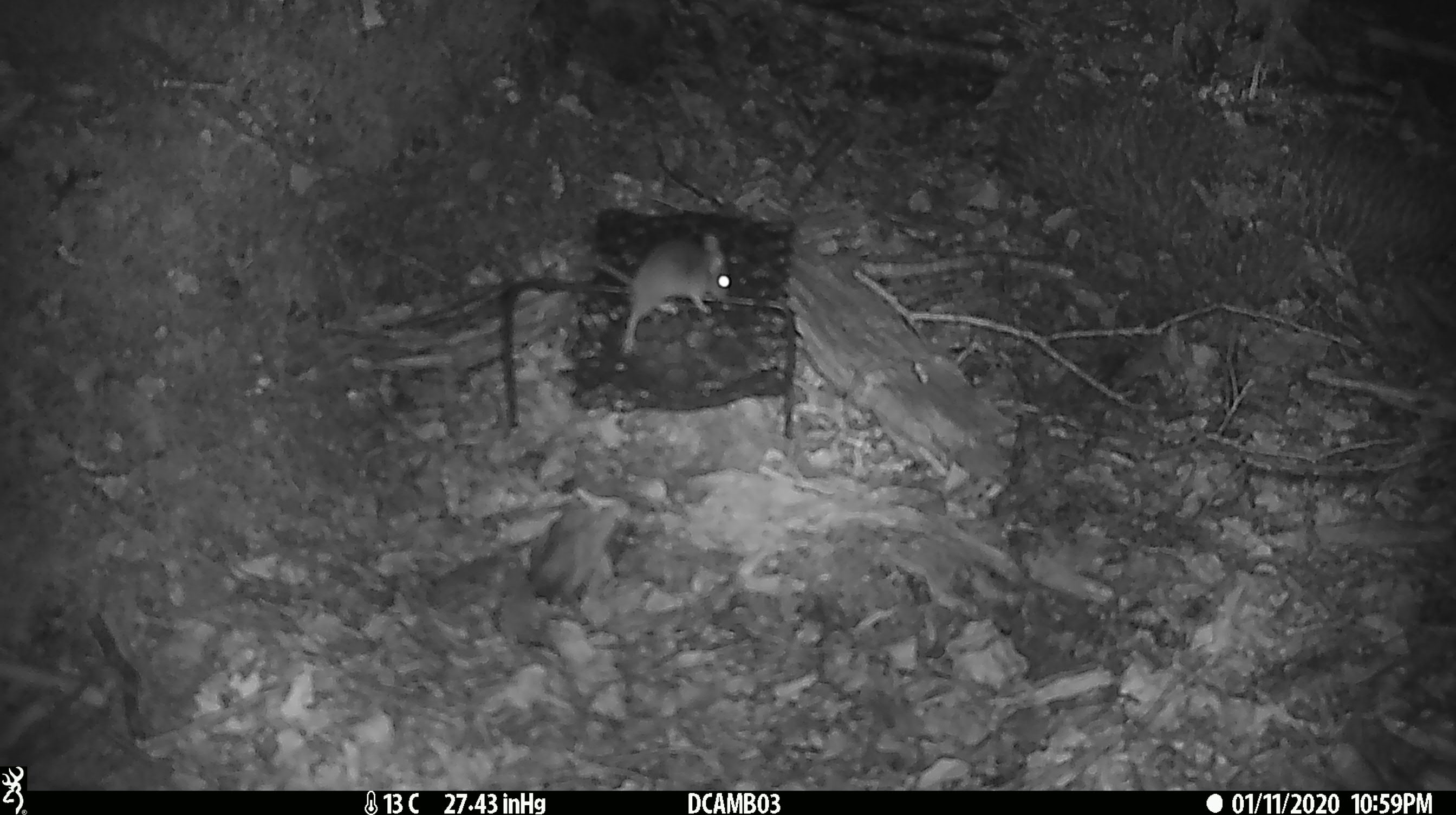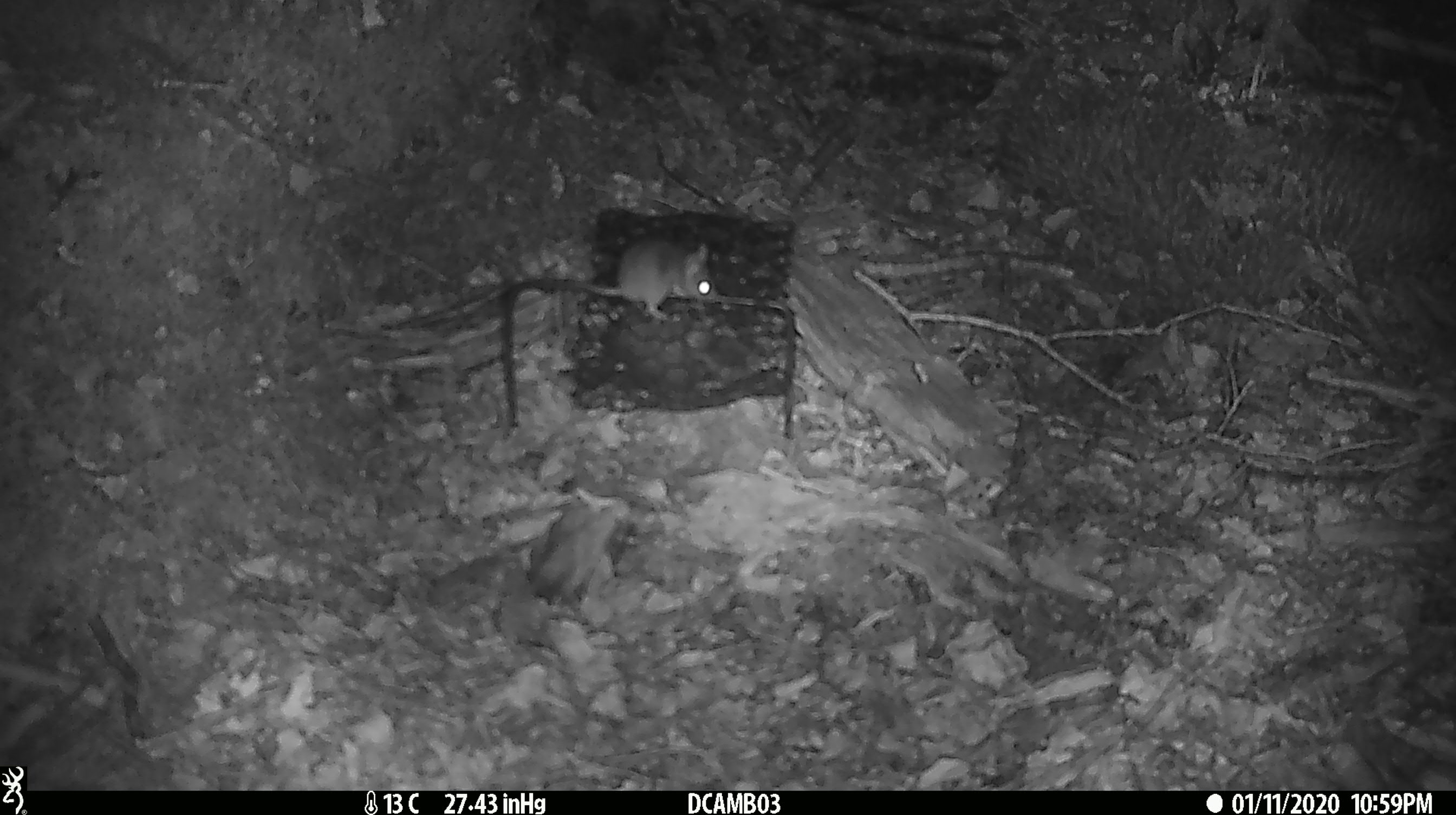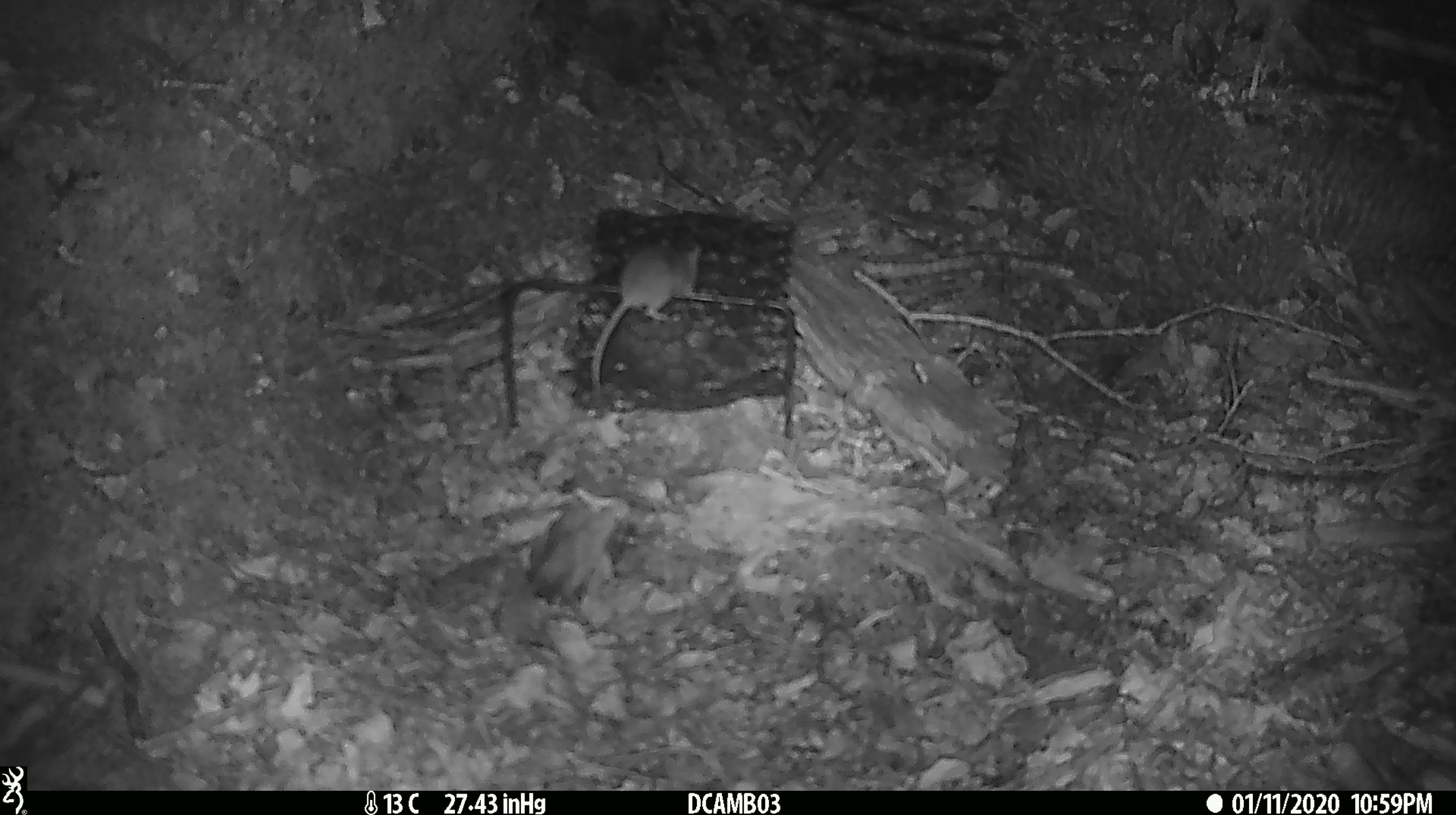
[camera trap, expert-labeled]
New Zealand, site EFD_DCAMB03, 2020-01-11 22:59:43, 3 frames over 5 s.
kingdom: Animalia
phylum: Chordata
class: Mammalia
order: Rodentia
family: Muridae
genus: Mus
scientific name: Mus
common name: mouse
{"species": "mouse (Mus)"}